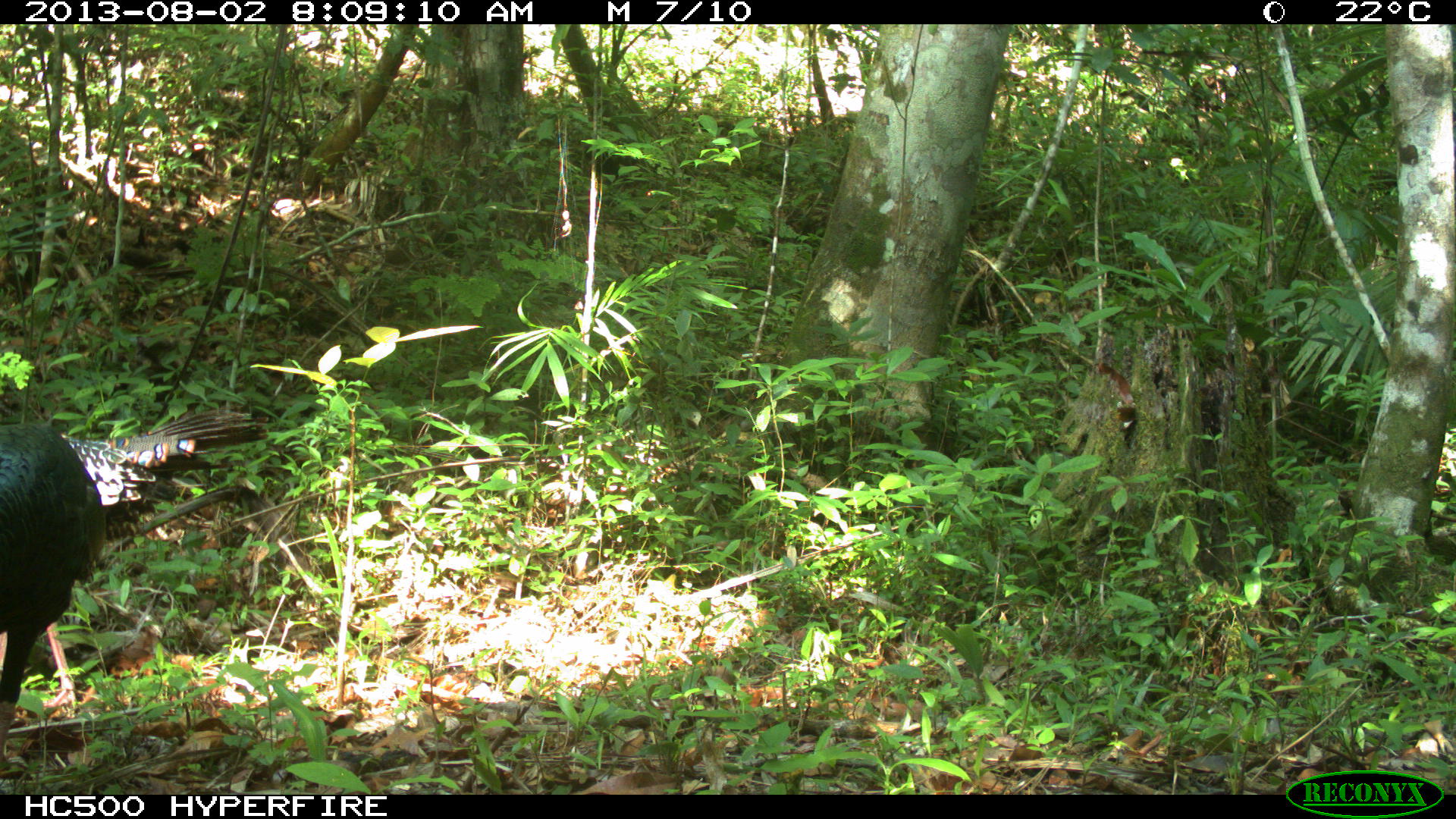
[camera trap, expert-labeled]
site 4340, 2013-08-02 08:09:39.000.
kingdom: Animalia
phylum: Chordata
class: Aves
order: Galliformes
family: Phasianidae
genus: Meleagris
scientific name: Meleagris ocellata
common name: ocellated turkey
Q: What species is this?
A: Meleagris ocellata (ocellated turkey).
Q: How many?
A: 2.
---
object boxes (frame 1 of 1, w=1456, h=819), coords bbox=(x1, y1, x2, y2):
meleagris ocellata: bbox=(0, 403, 268, 762)